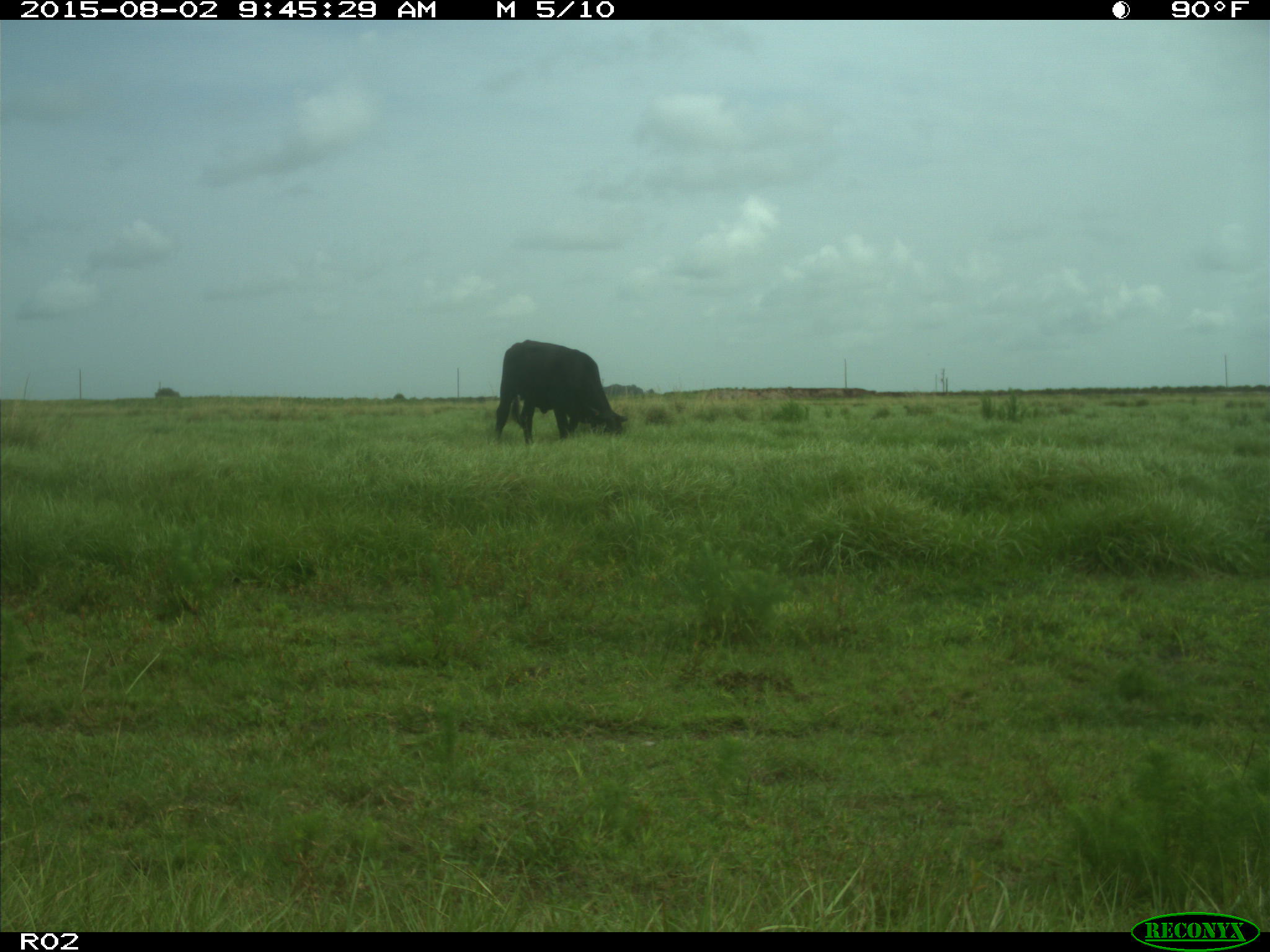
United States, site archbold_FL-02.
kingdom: Animalia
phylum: Chordata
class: Mammalia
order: Artiodactyla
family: Bovidae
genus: Bos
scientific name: Bos taurus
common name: domestic cow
Bos taurus (domestic cow).